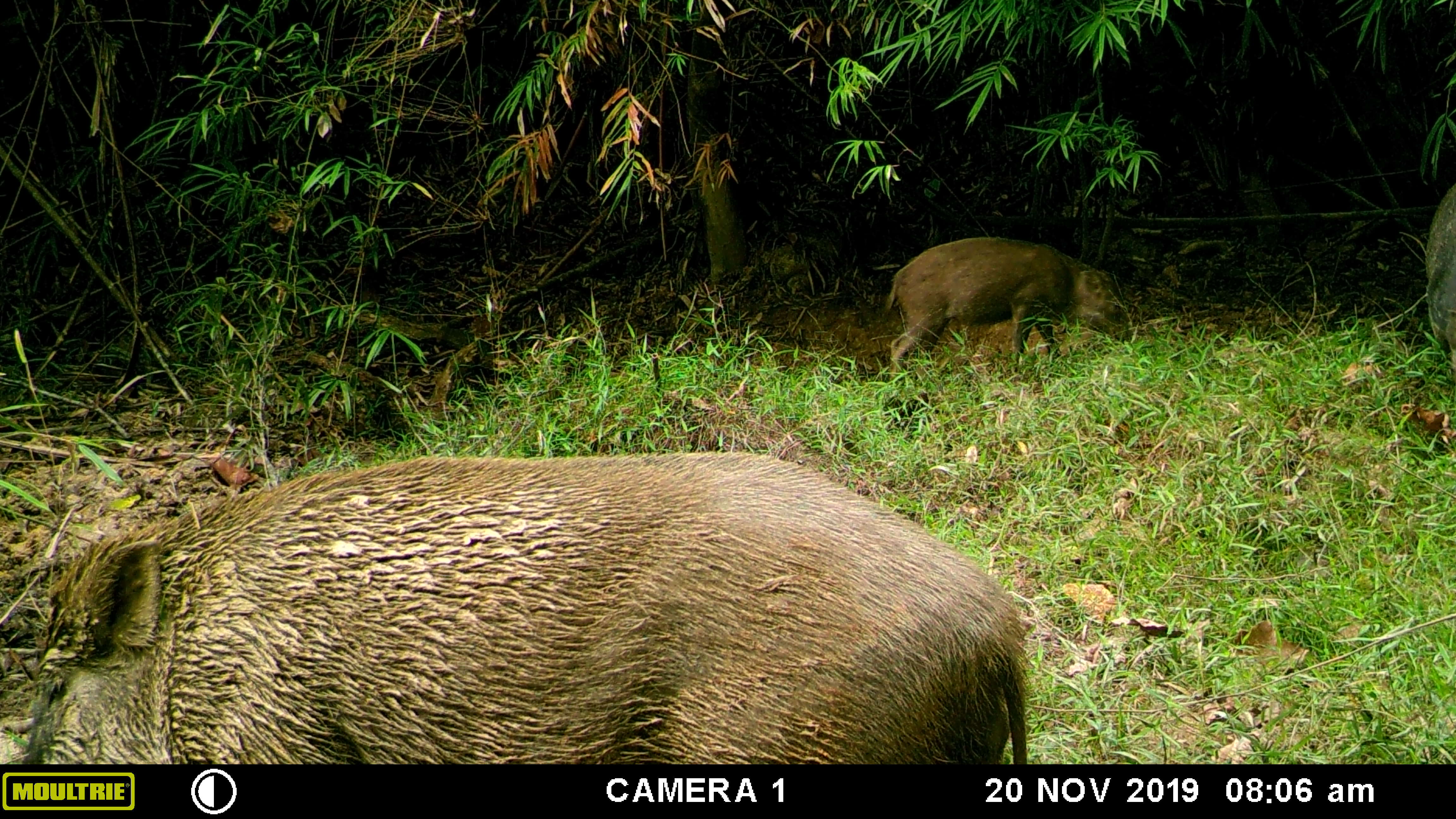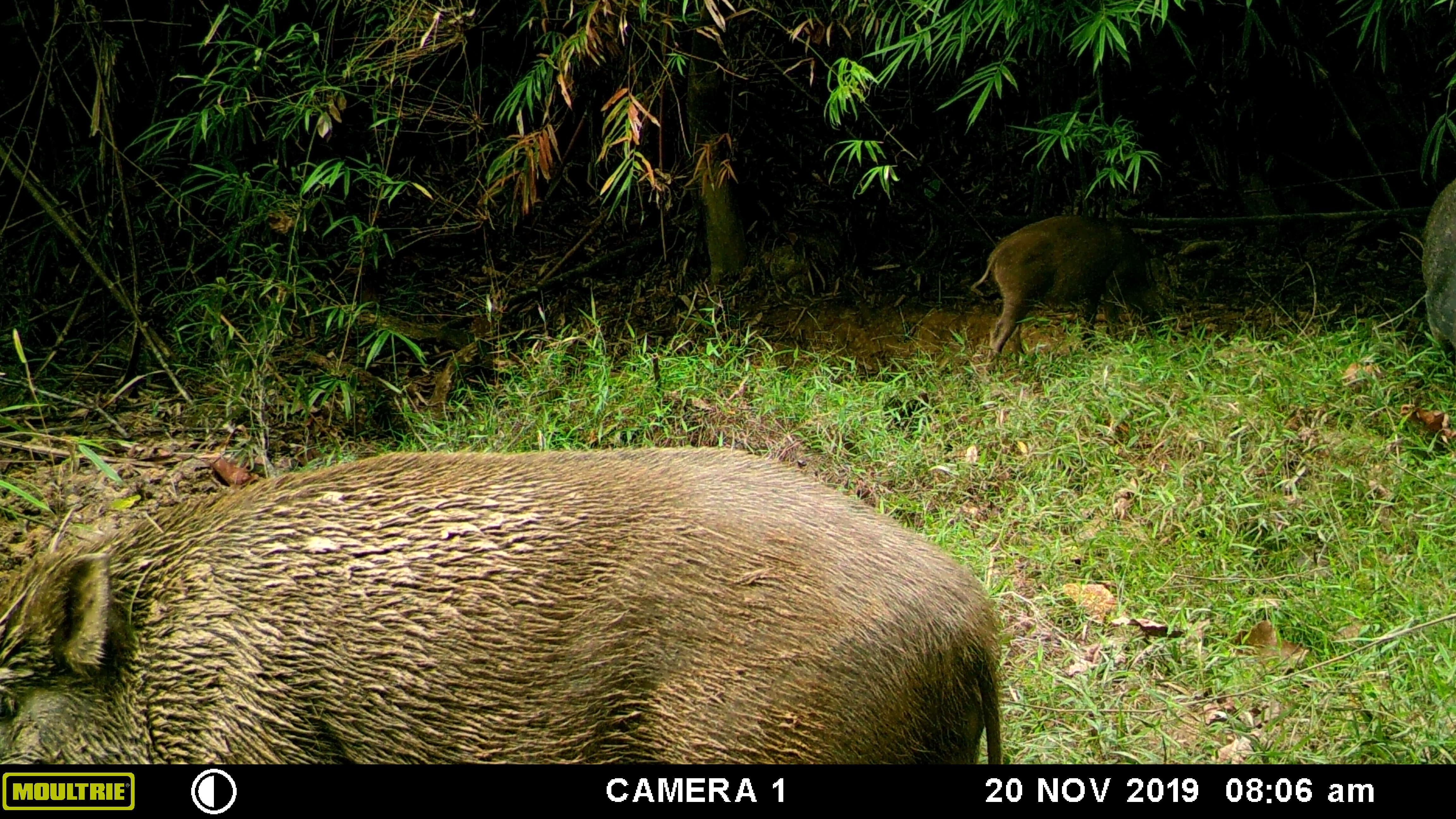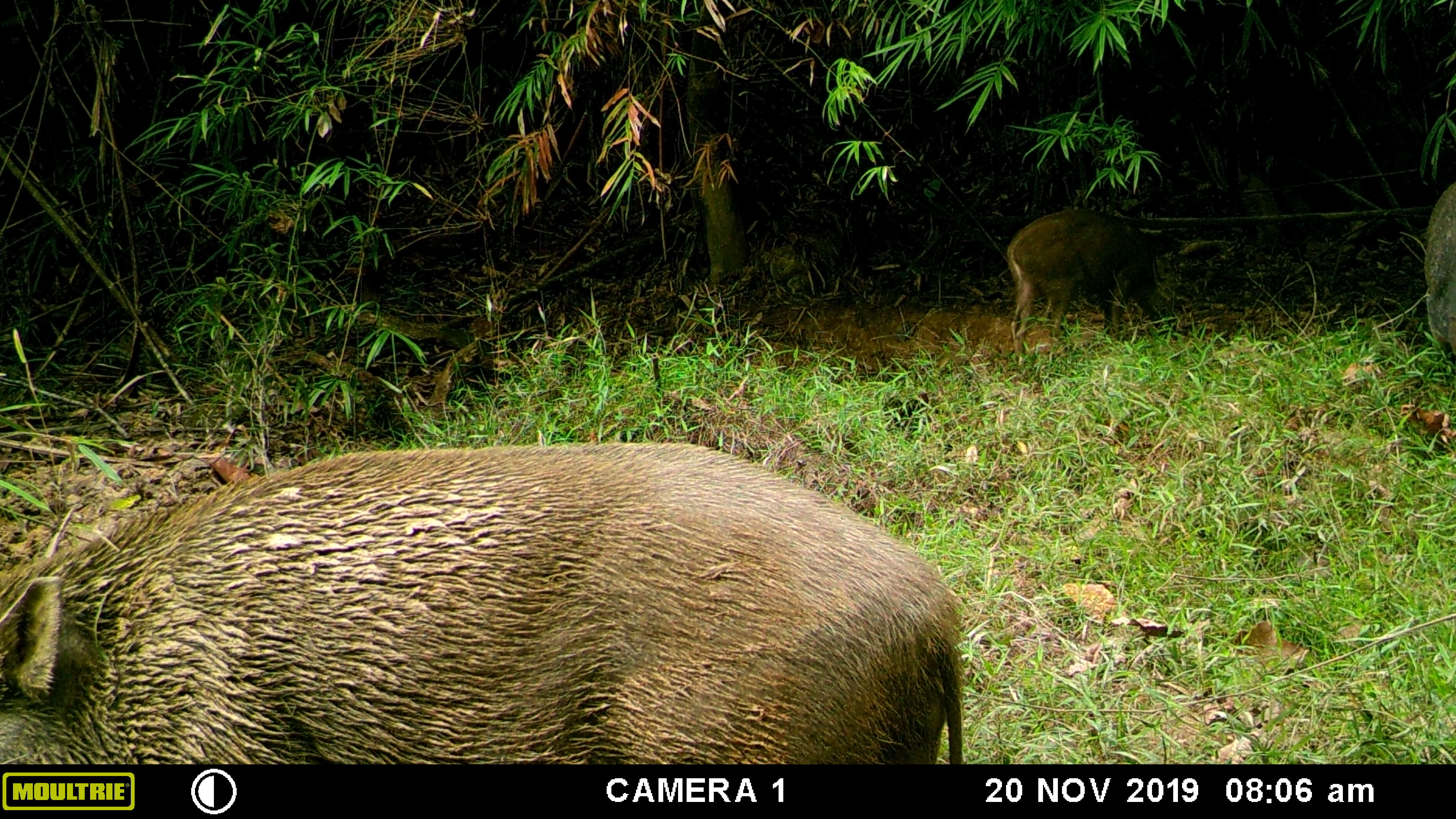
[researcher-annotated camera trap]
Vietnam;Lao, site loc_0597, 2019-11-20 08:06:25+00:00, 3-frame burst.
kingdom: Animalia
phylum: Chordata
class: Mammalia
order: Artiodactyla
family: Suidae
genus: Sus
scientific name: Sus scrofa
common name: eurasian wild pig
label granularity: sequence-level